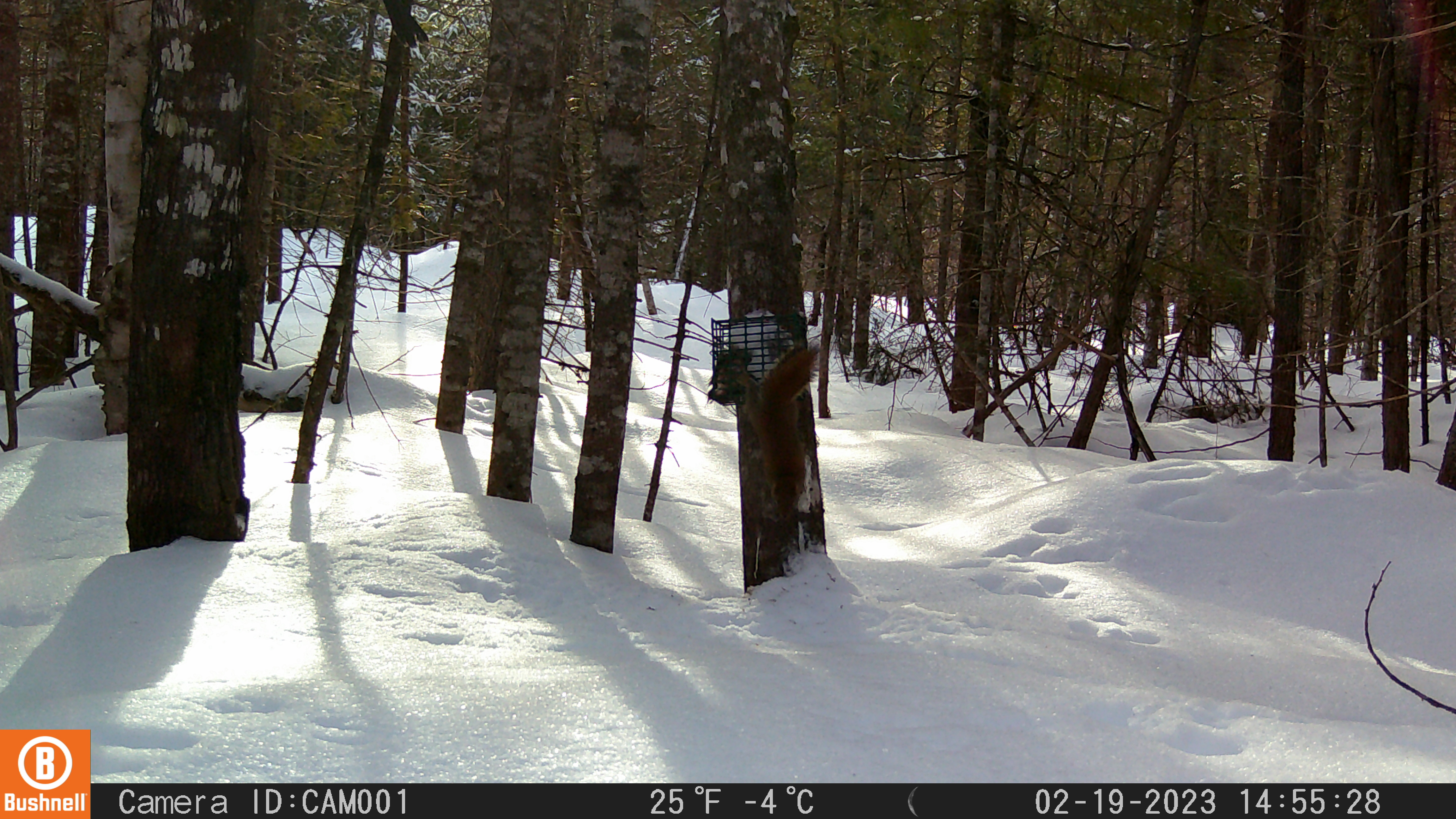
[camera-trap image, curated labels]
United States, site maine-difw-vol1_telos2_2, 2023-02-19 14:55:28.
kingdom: Animalia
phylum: Chordata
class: Mammalia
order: Rodentia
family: Sciuridae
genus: Tamiasciurus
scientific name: Tamiasciurus hudsonicus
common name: red squirrel